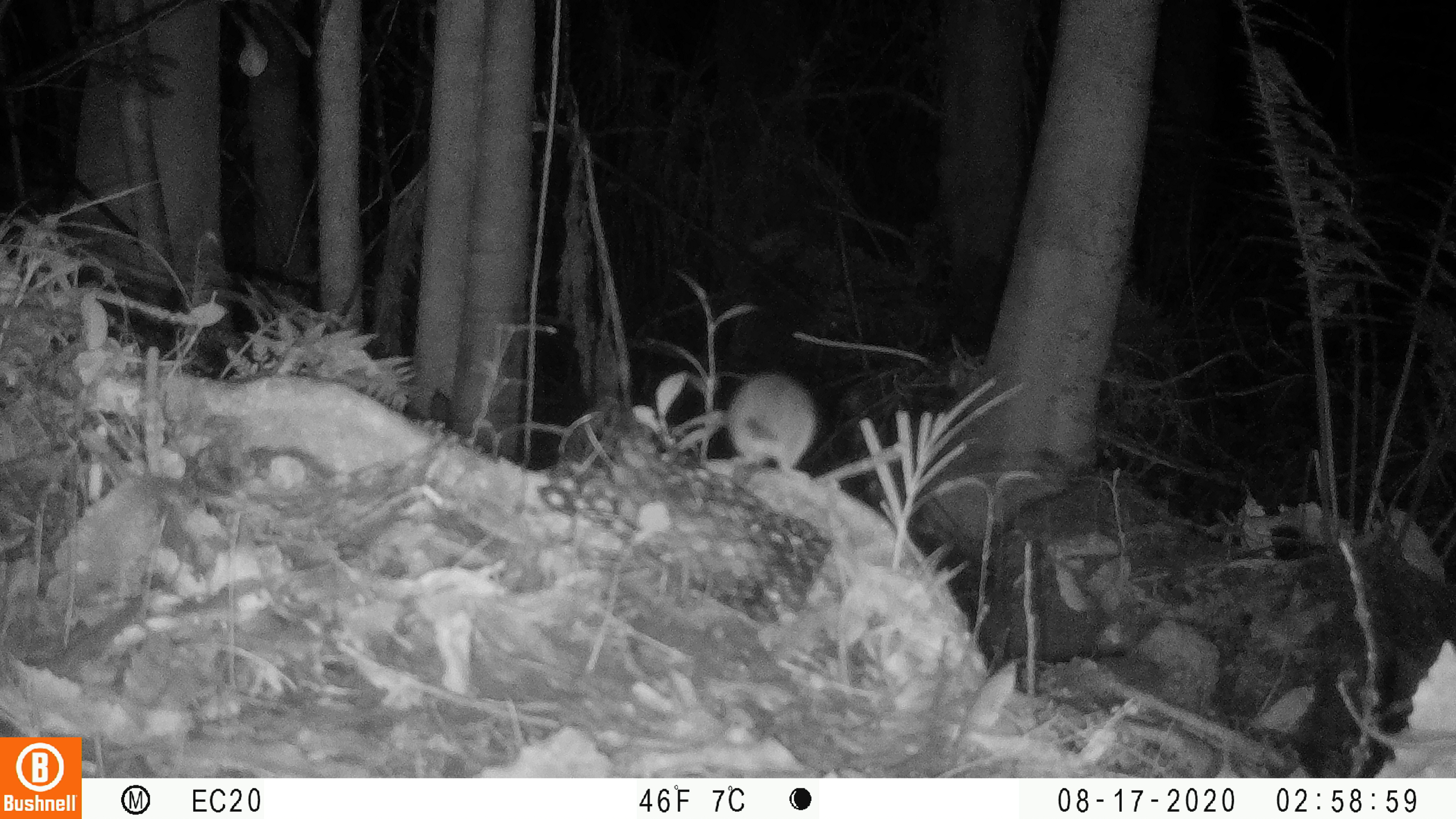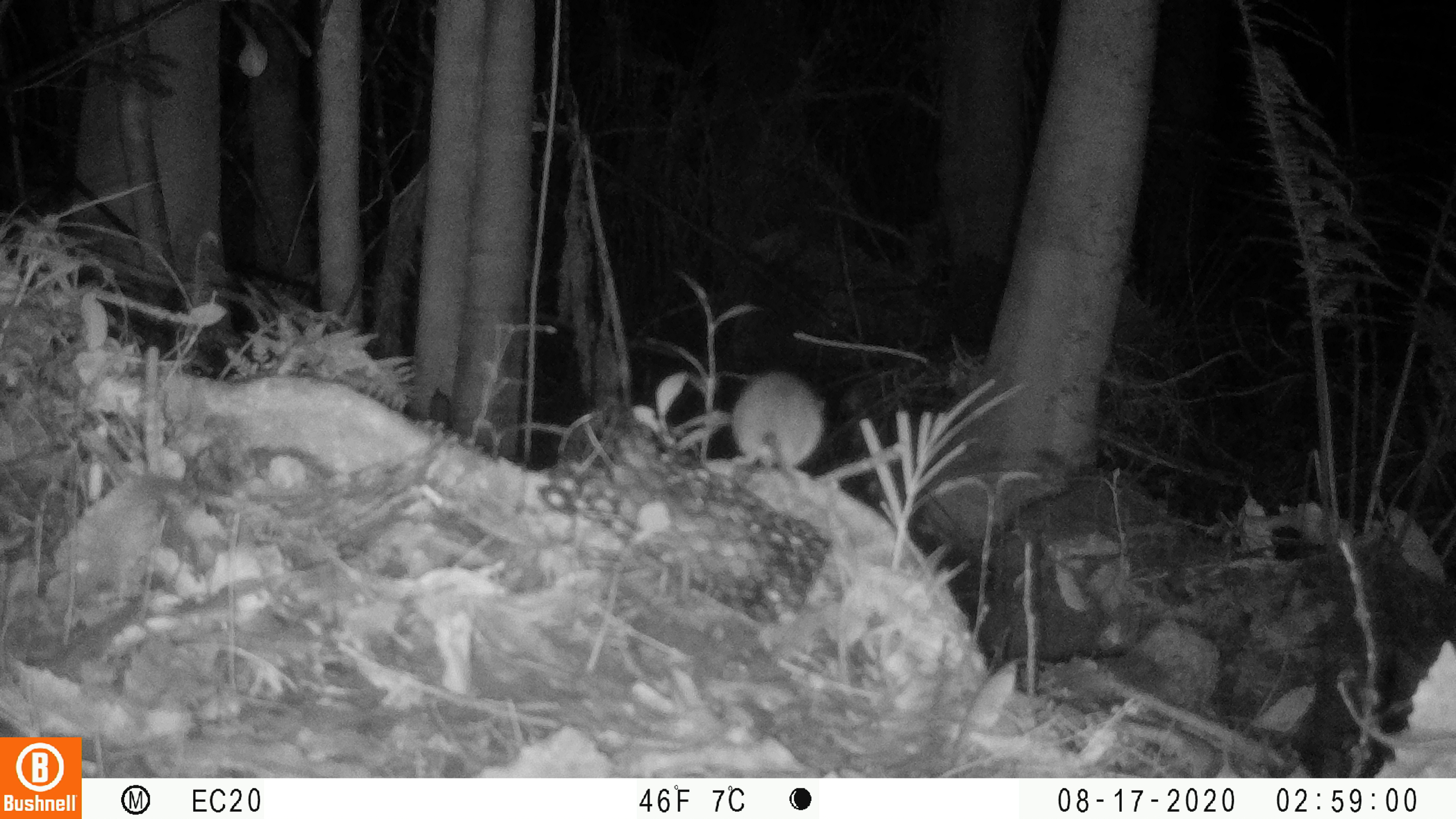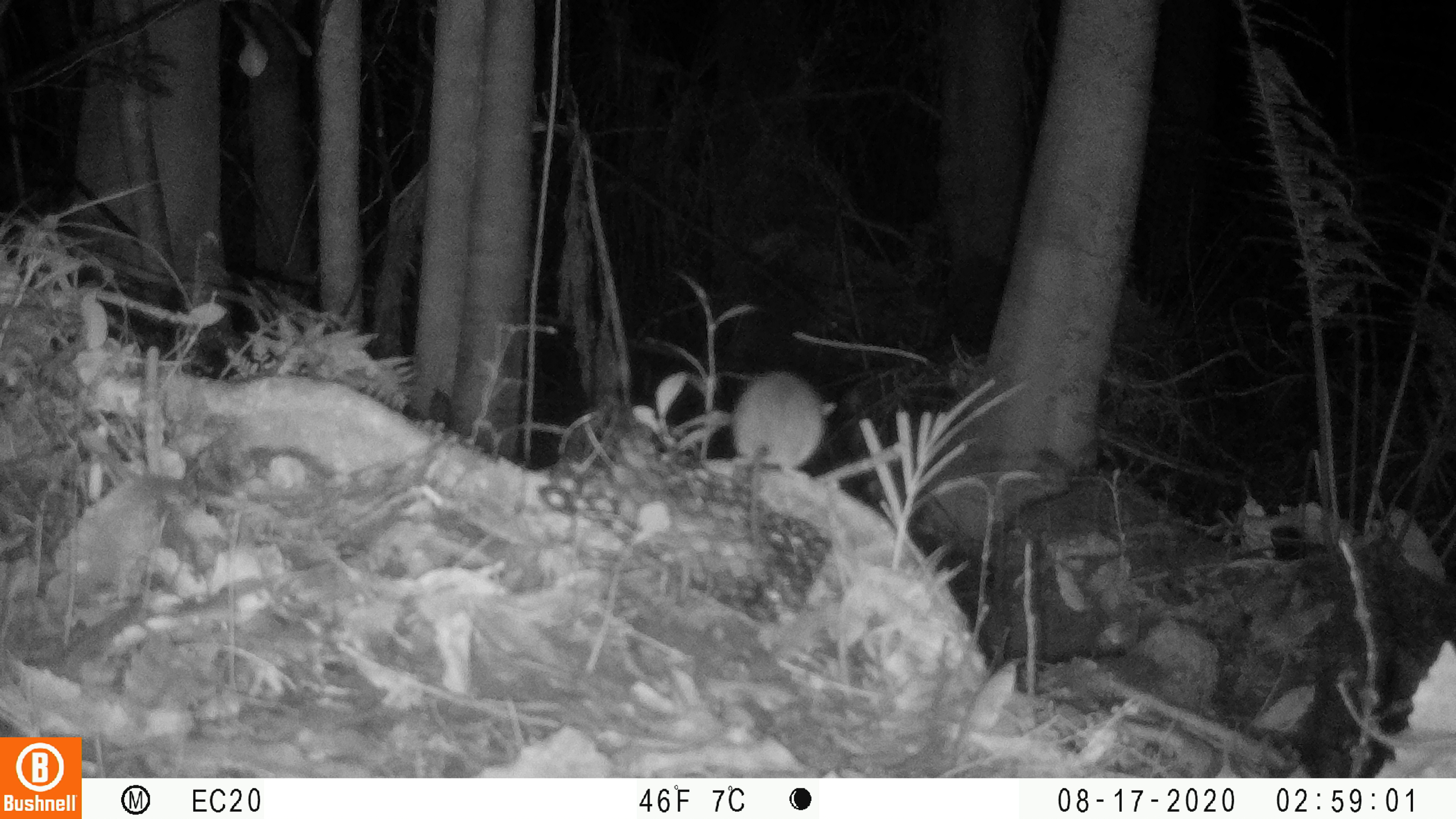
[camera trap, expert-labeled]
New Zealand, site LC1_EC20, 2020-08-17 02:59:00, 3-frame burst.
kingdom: Animalia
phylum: Chordata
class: Mammalia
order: Rodentia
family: Muridae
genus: Rattus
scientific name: Rattus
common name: rat